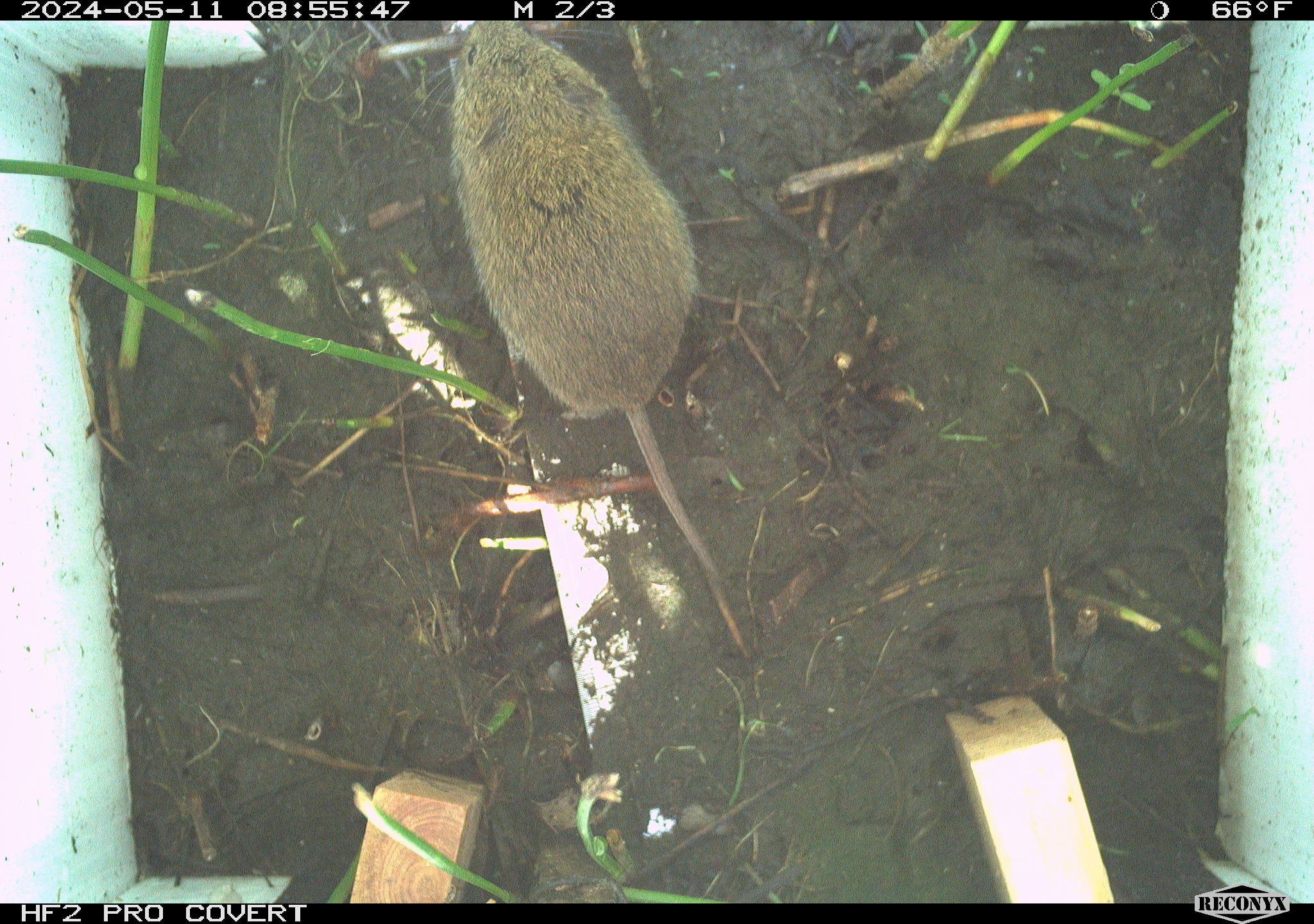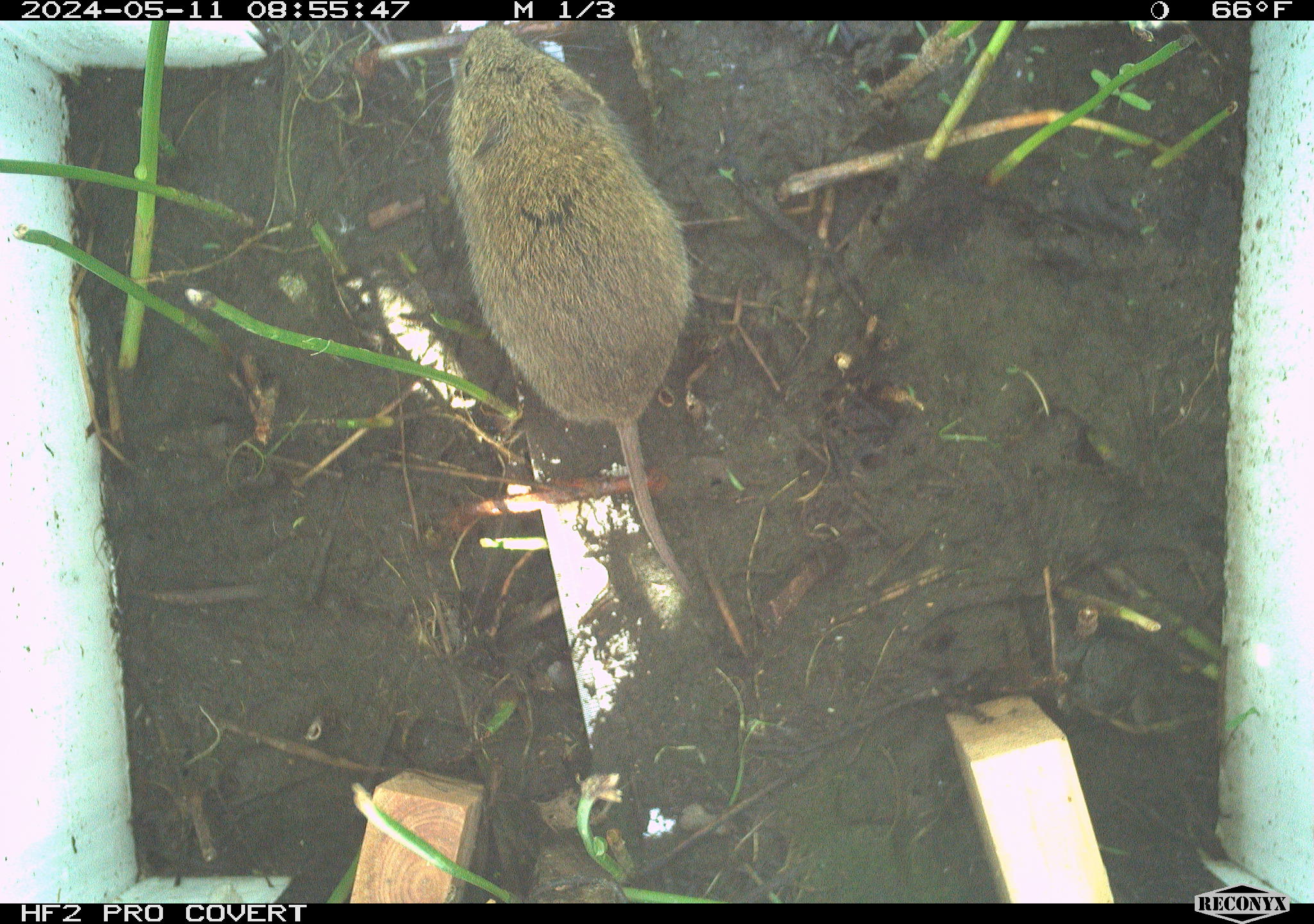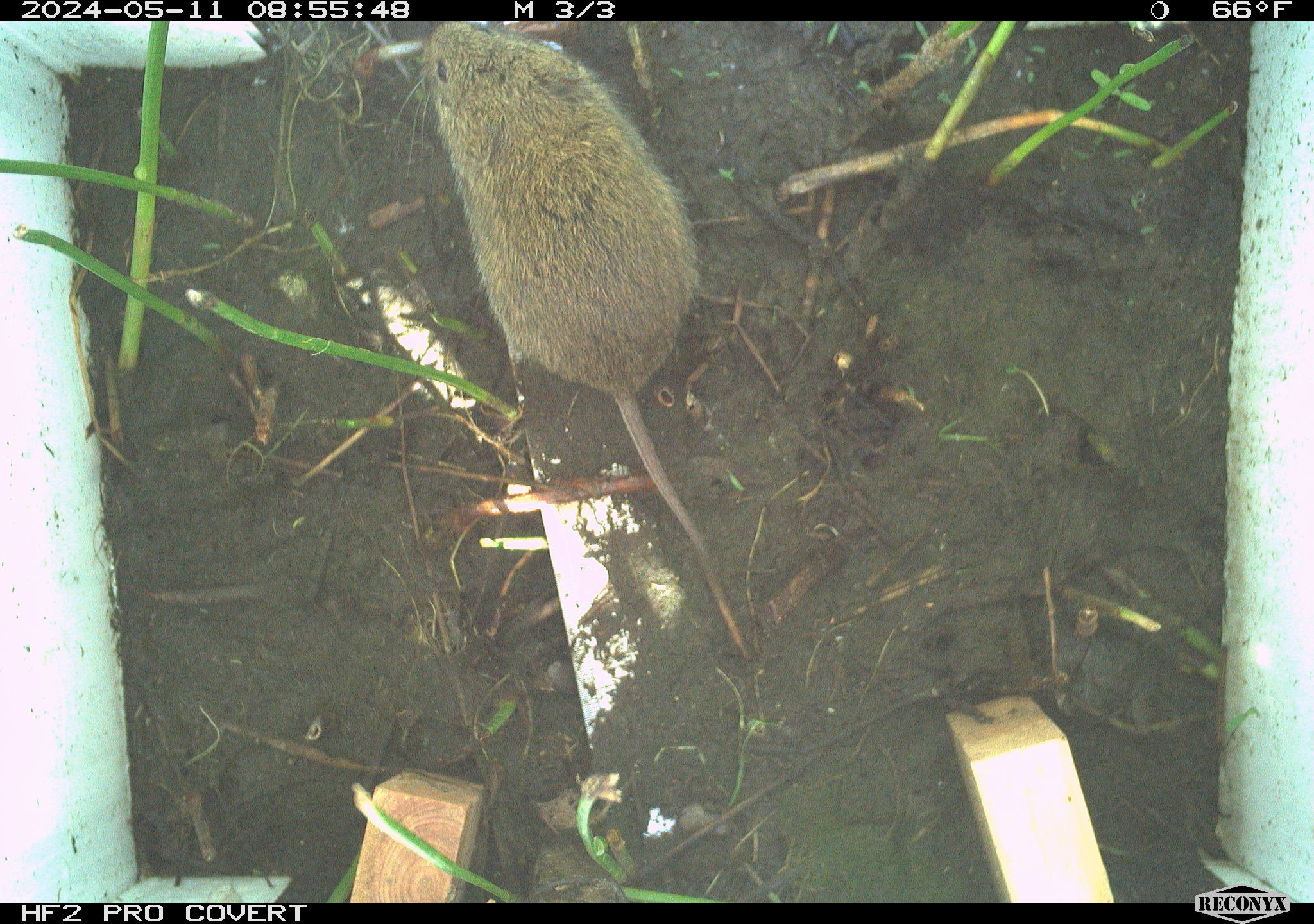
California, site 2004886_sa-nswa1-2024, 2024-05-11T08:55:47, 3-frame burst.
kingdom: Animalia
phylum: Chordata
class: Mammalia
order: Rodentia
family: Cricetidae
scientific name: Arvicolinae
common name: voles, lemmings, and muskrats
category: arvicolinae subfamily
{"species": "arvicolinae subfamily (voles, lemmings, and muskrats) (Arvicolinae)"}